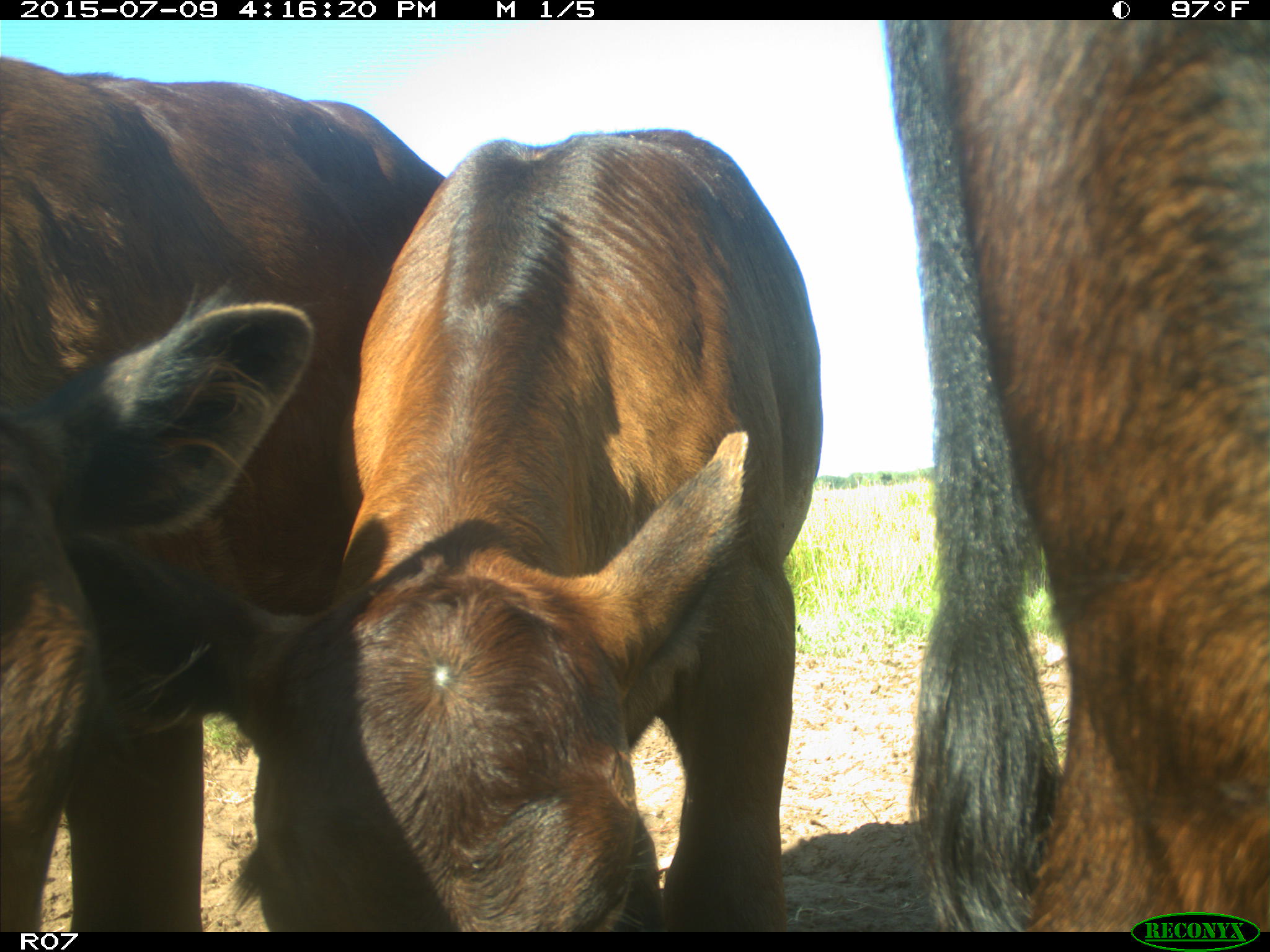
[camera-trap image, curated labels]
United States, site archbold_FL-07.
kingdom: Animalia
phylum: Chordata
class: Mammalia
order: Artiodactyla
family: Bovidae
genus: Bos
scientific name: Bos taurus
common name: domestic cow